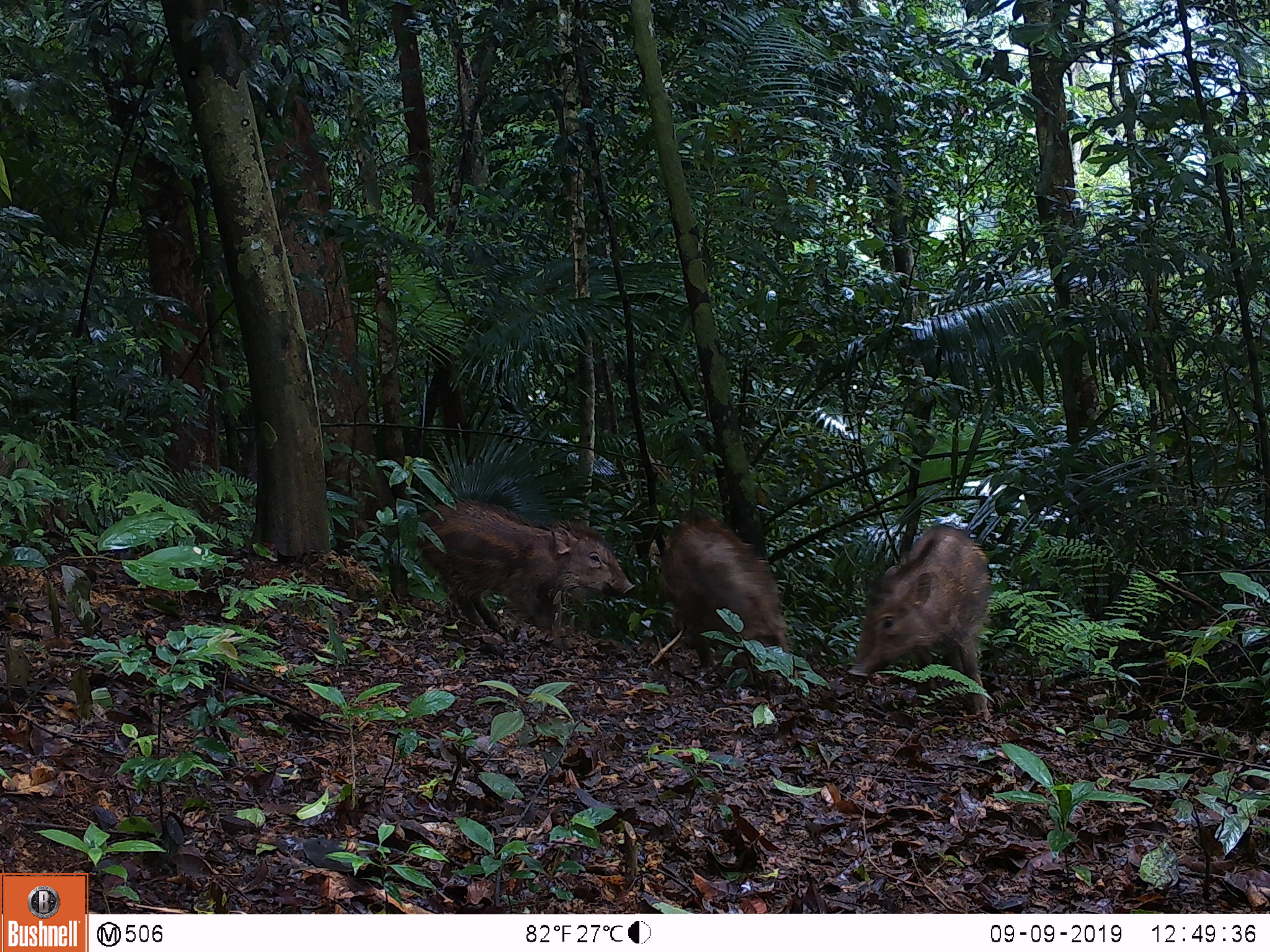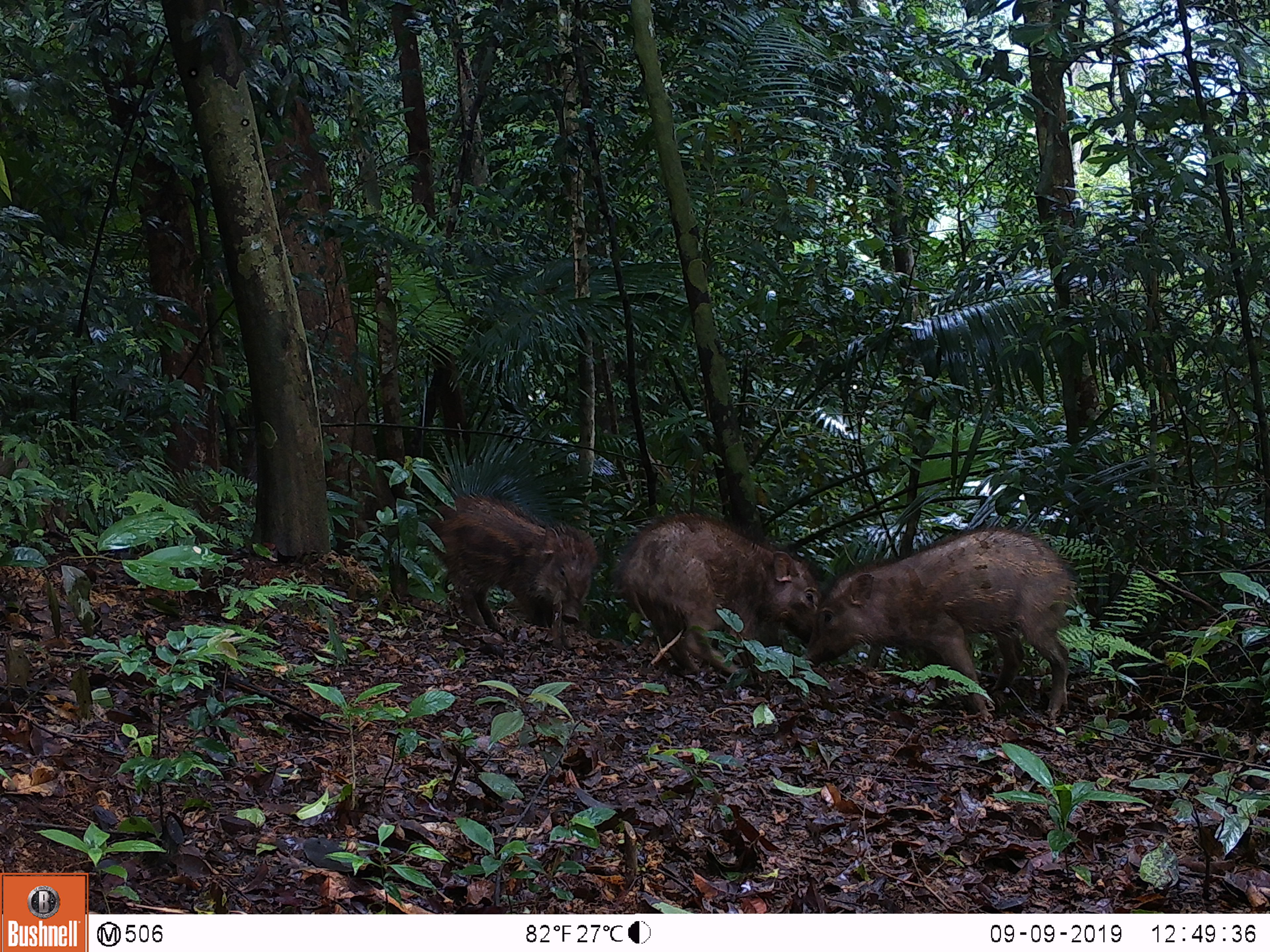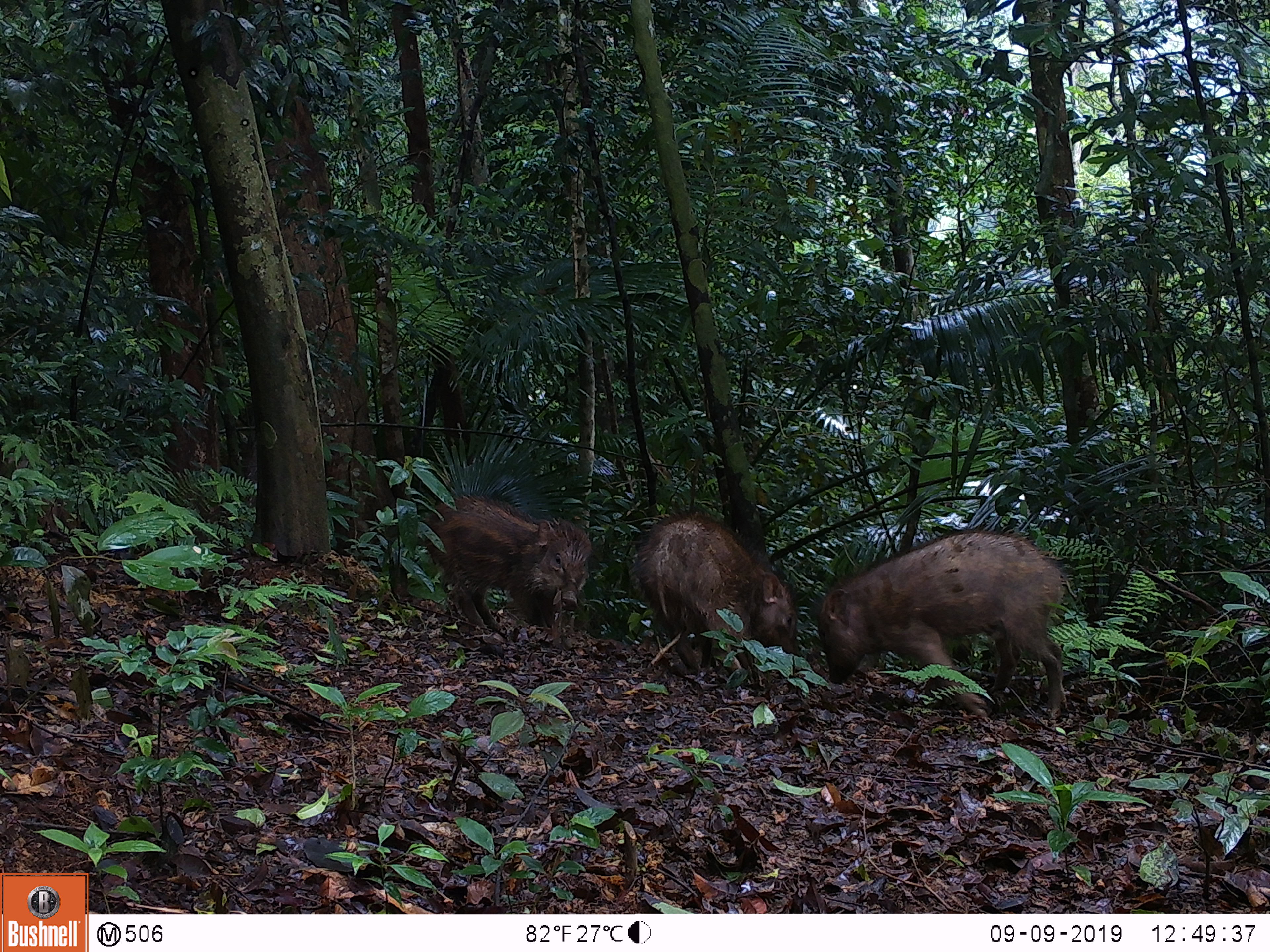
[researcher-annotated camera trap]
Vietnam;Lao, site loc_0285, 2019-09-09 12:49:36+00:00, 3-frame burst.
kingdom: Animalia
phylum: Chordata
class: Mammalia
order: Artiodactyla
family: Suidae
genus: Sus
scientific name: Sus scrofa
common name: eurasian wild pig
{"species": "eurasian wild pig (Sus scrofa)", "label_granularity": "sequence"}